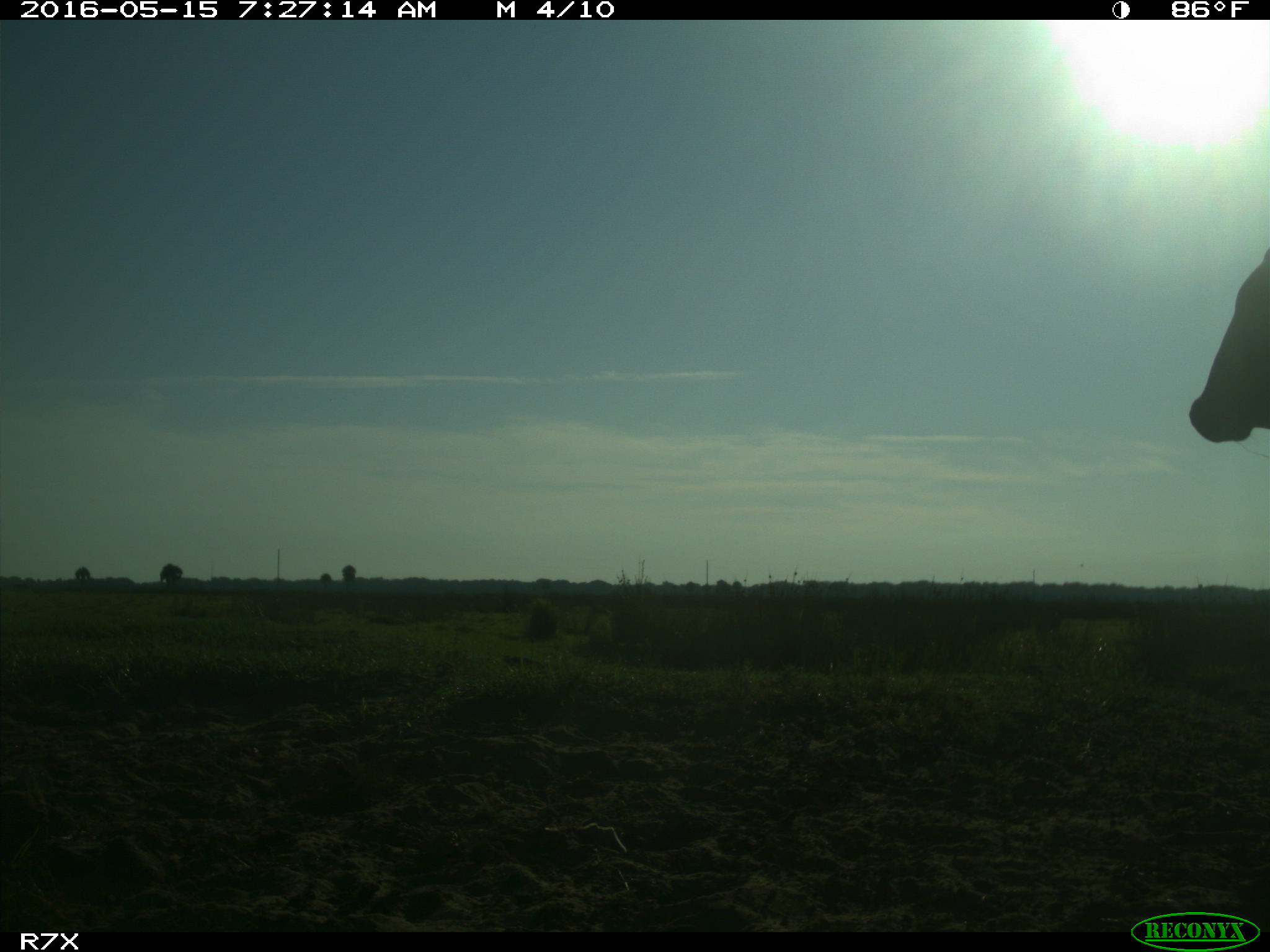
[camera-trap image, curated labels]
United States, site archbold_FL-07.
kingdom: Animalia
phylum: Chordata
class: Mammalia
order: Artiodactyla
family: Bovidae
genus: Bos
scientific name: Bos taurus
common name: domestic cow